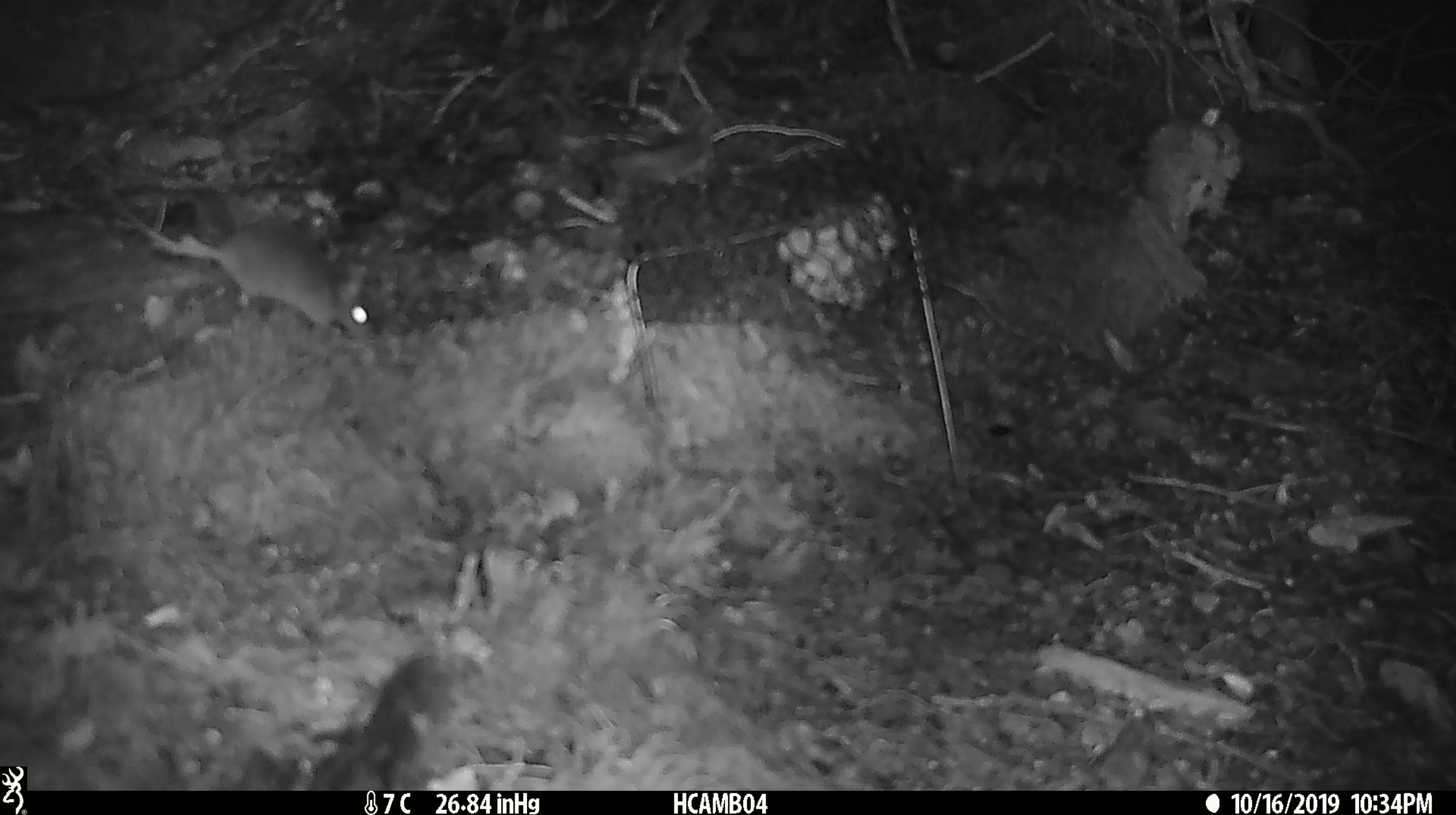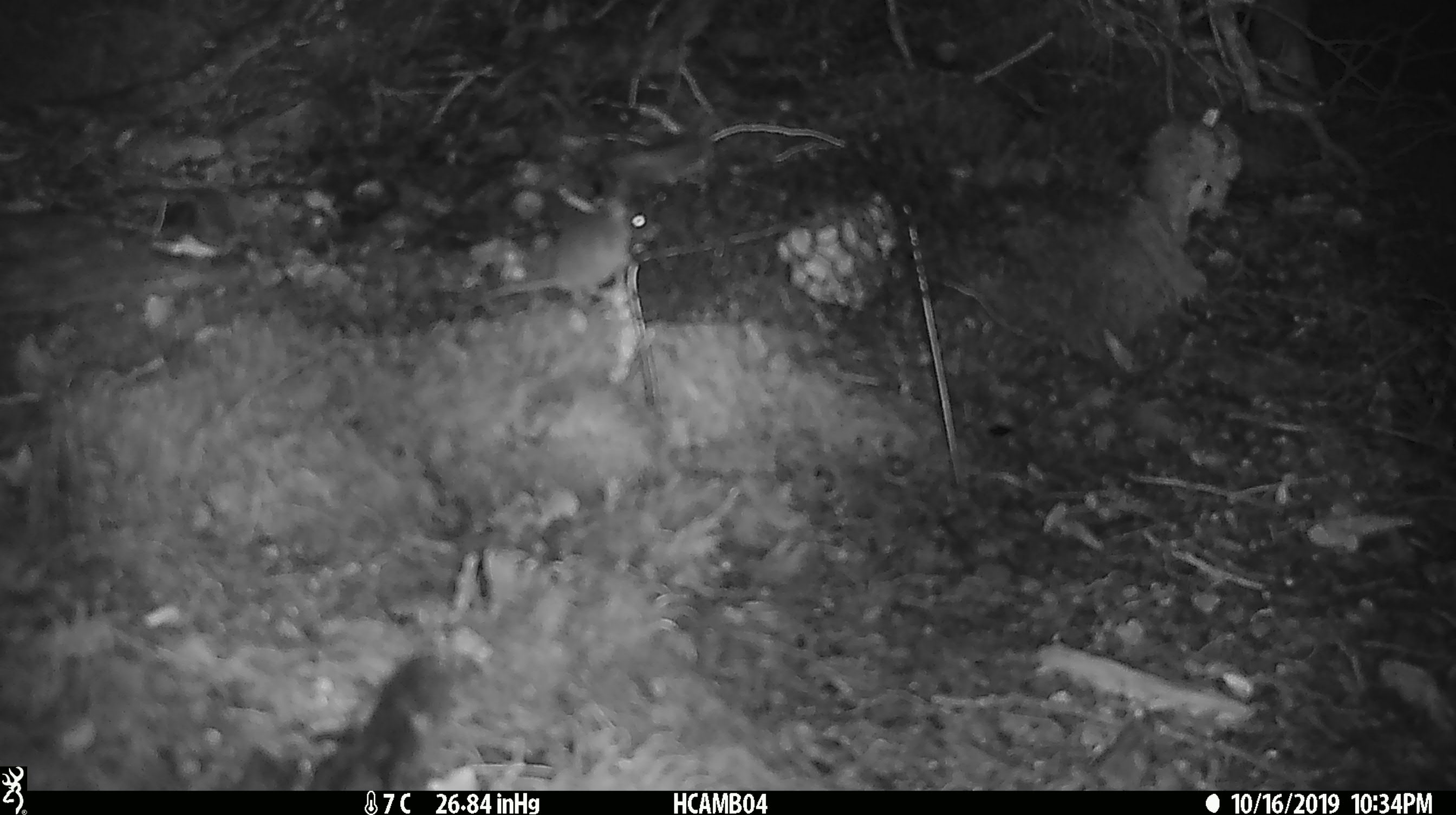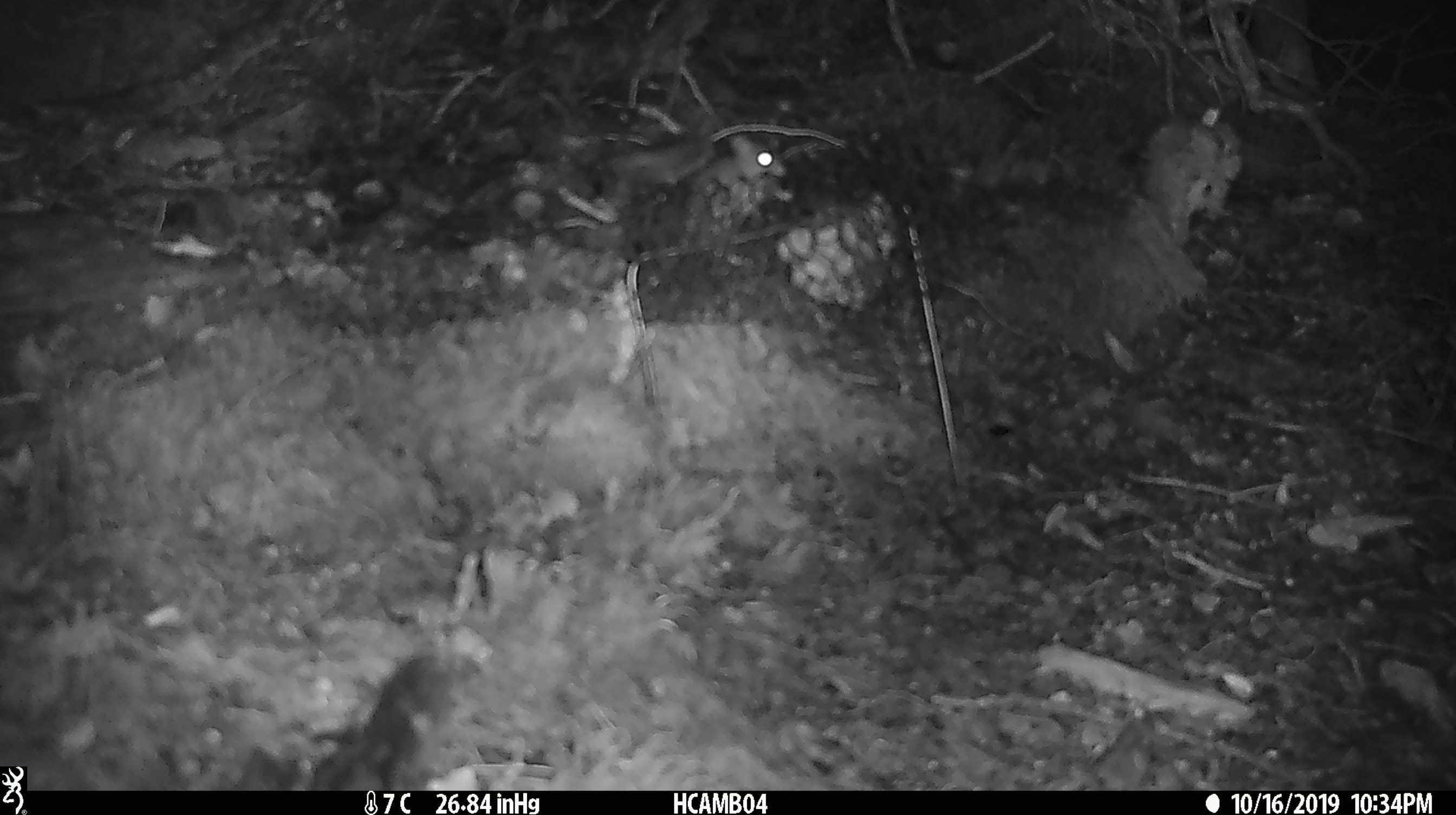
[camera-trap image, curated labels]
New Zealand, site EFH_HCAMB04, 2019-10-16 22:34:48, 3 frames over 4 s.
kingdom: Animalia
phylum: Chordata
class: Mammalia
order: Rodentia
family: Muridae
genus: Mus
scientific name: Mus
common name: mouse